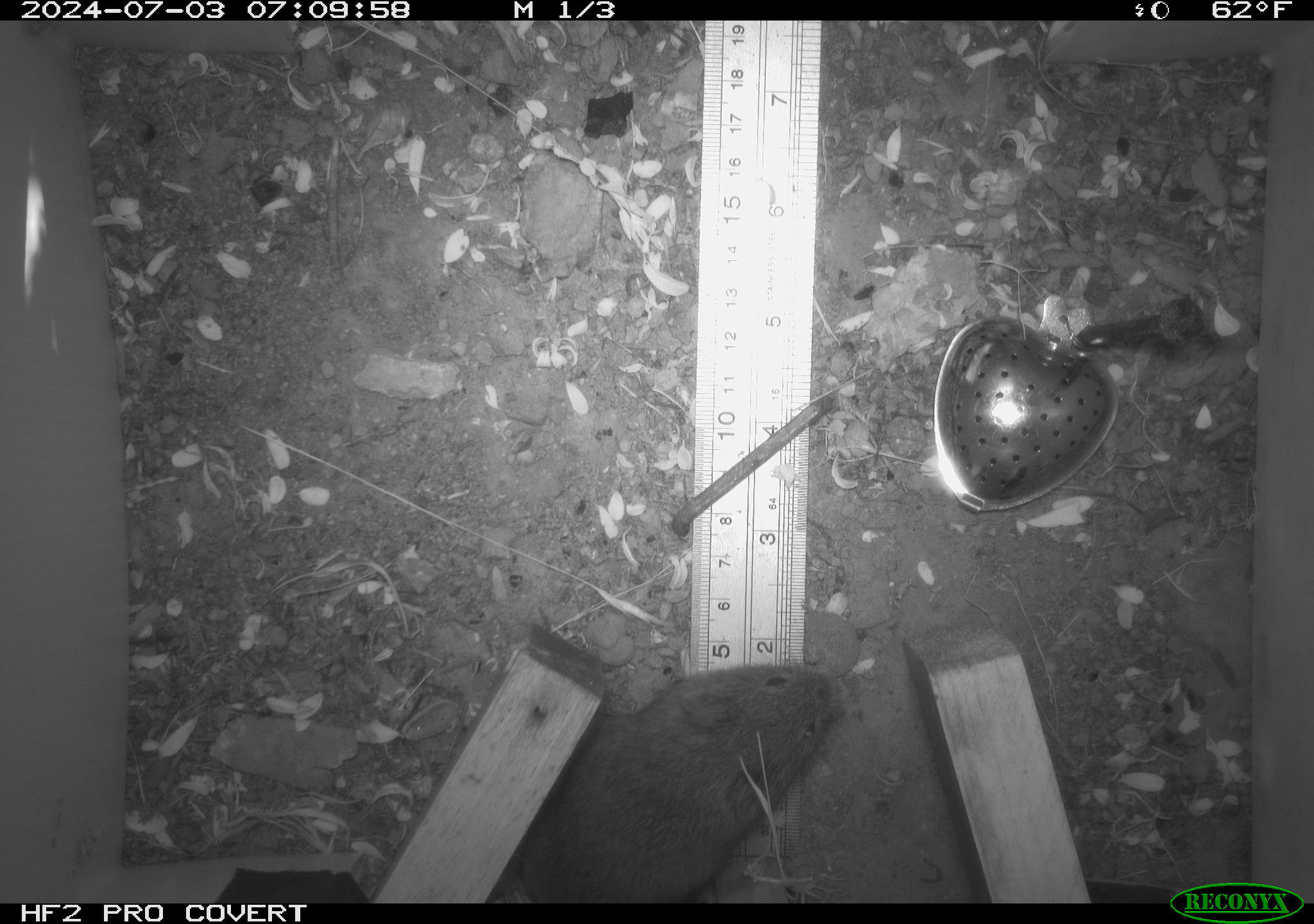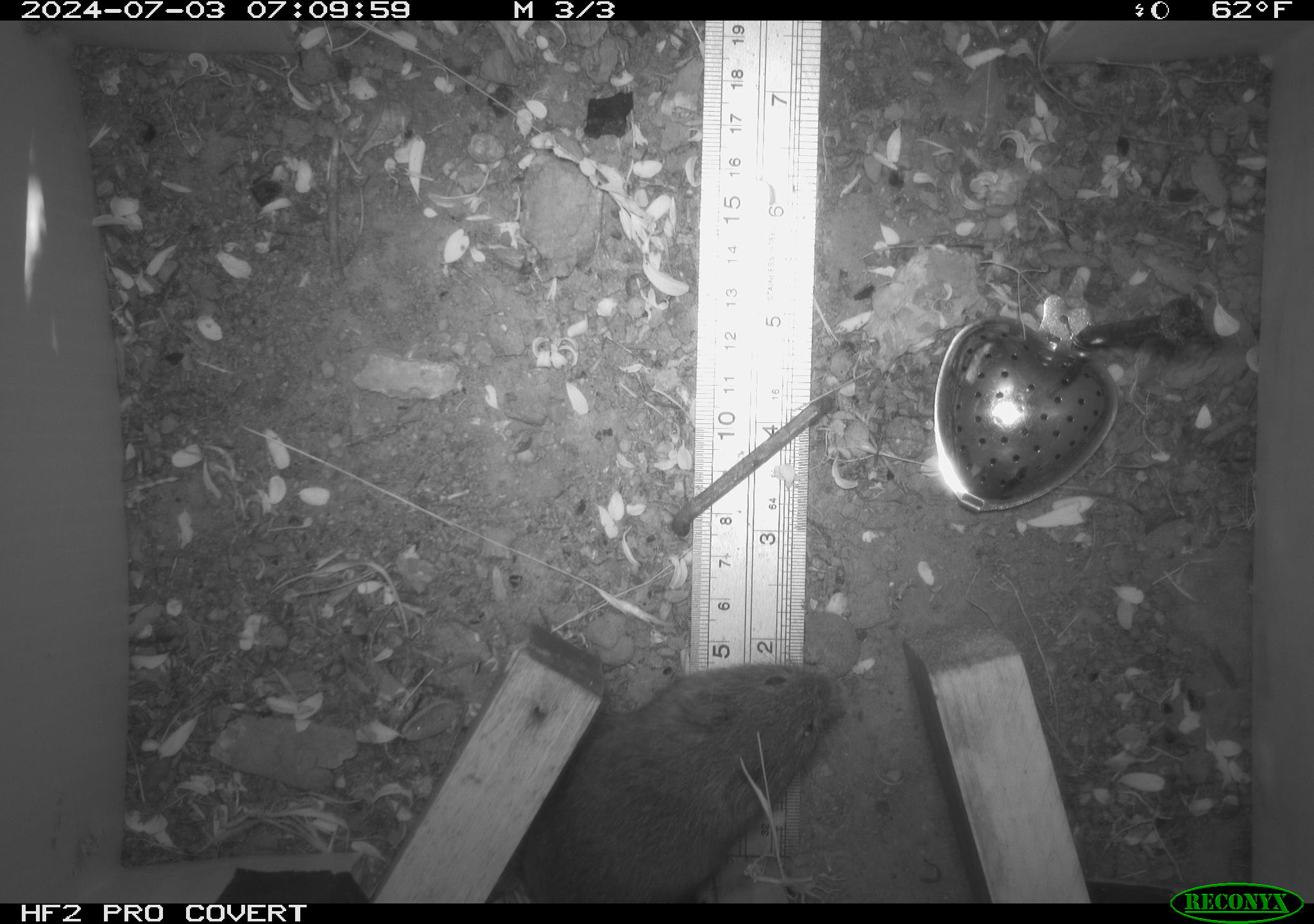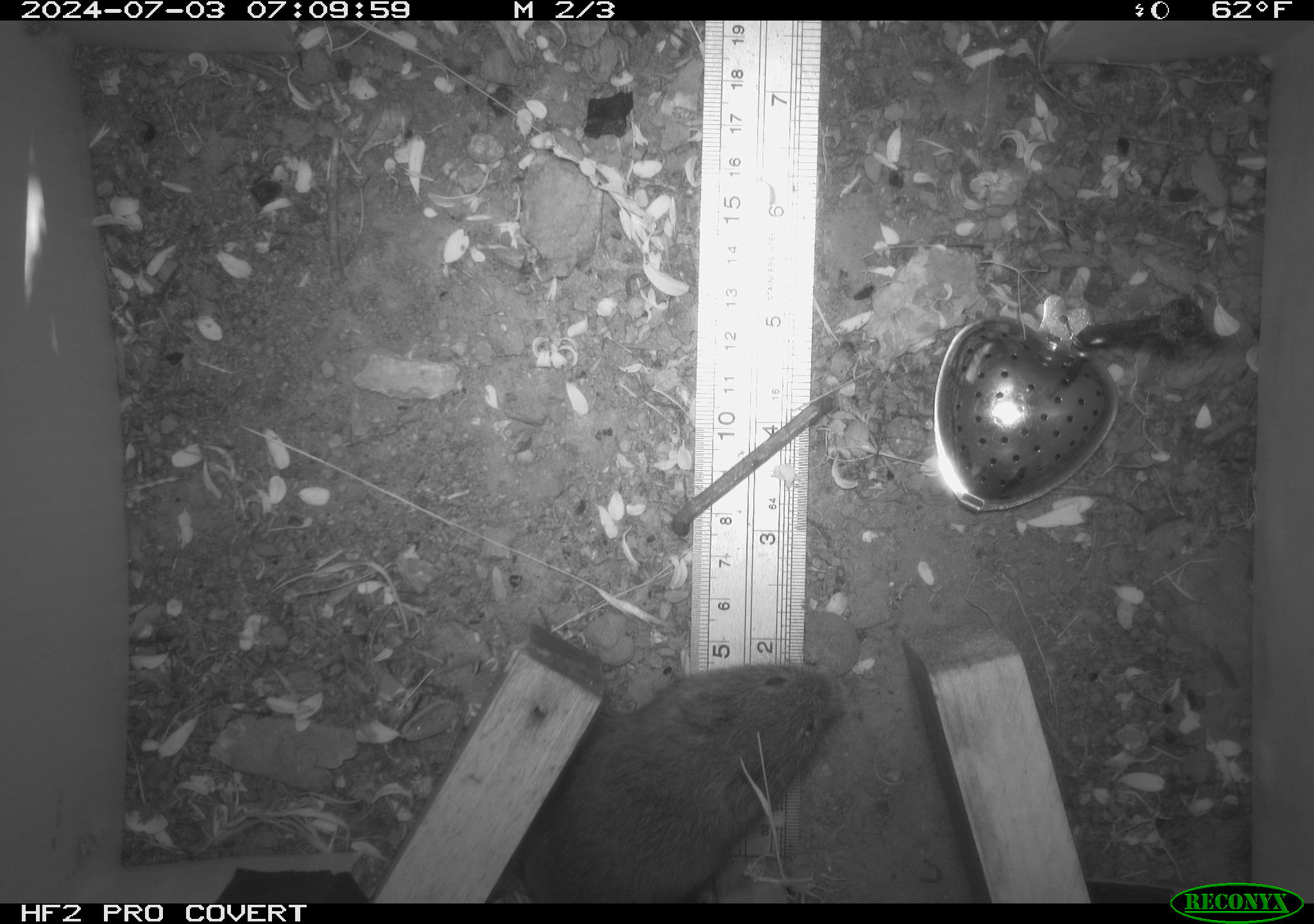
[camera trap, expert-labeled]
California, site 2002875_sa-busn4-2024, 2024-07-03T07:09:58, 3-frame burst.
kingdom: Animalia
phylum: Chordata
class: Mammalia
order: Rodentia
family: Cricetidae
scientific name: Arvicolinae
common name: voles, lemmings, and muskrats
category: arvicolinae subfamily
Arvicolinae subfamily (voles, lemmings, and muskrats) (Arvicolinae).